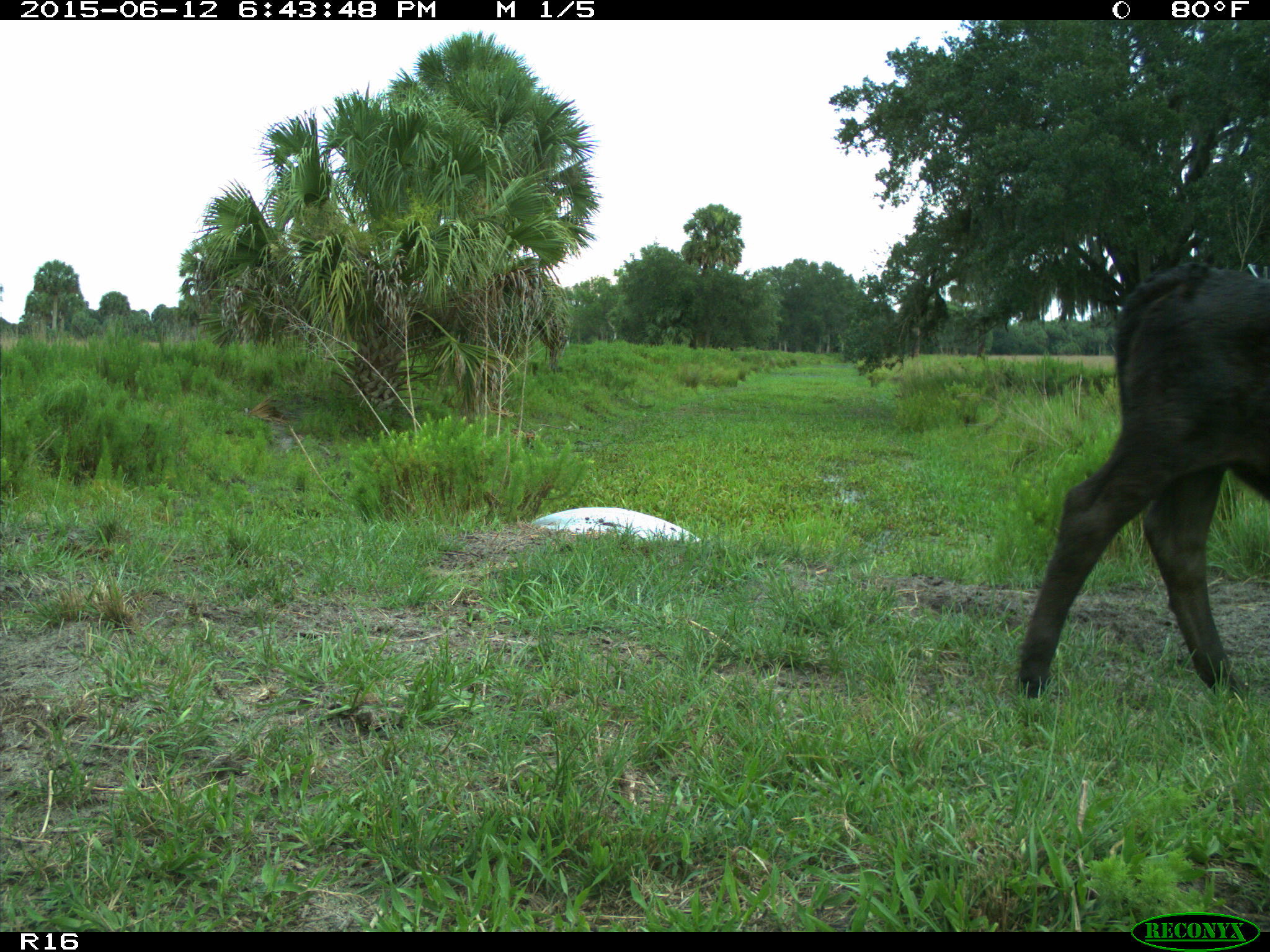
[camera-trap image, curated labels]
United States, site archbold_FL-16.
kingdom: Animalia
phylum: Chordata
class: Mammalia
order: Artiodactyla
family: Bovidae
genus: Bos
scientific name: Bos taurus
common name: domestic cow